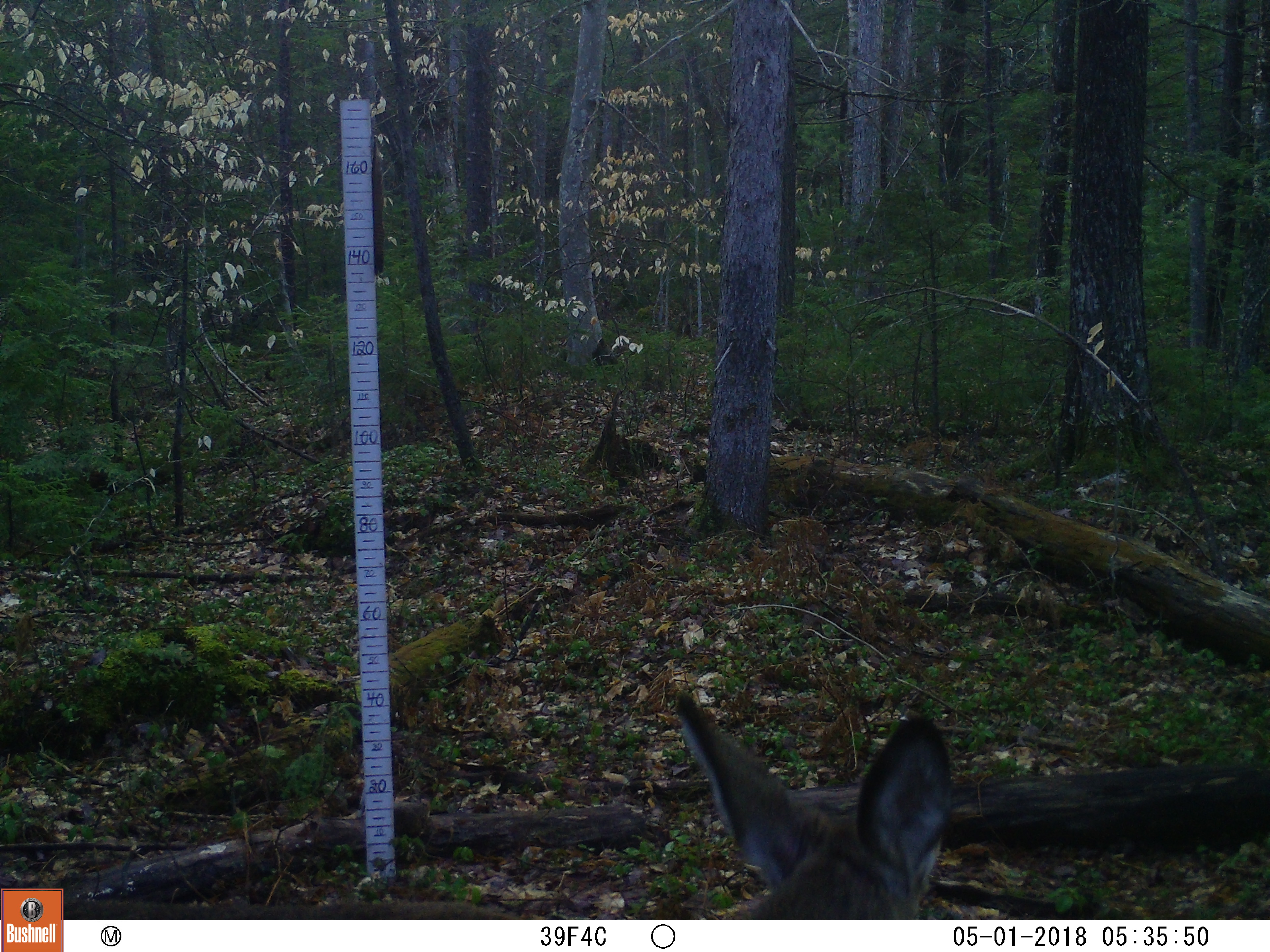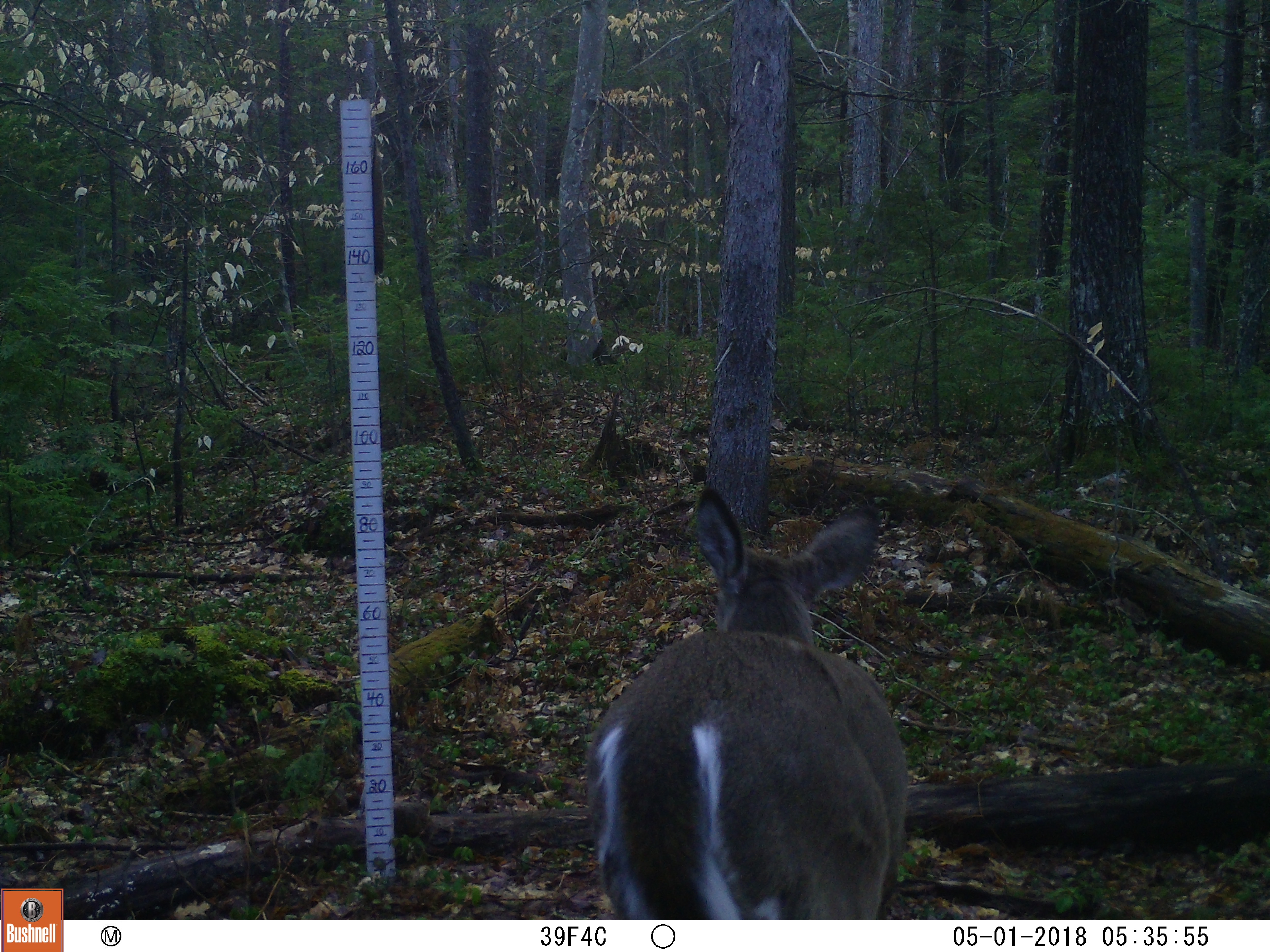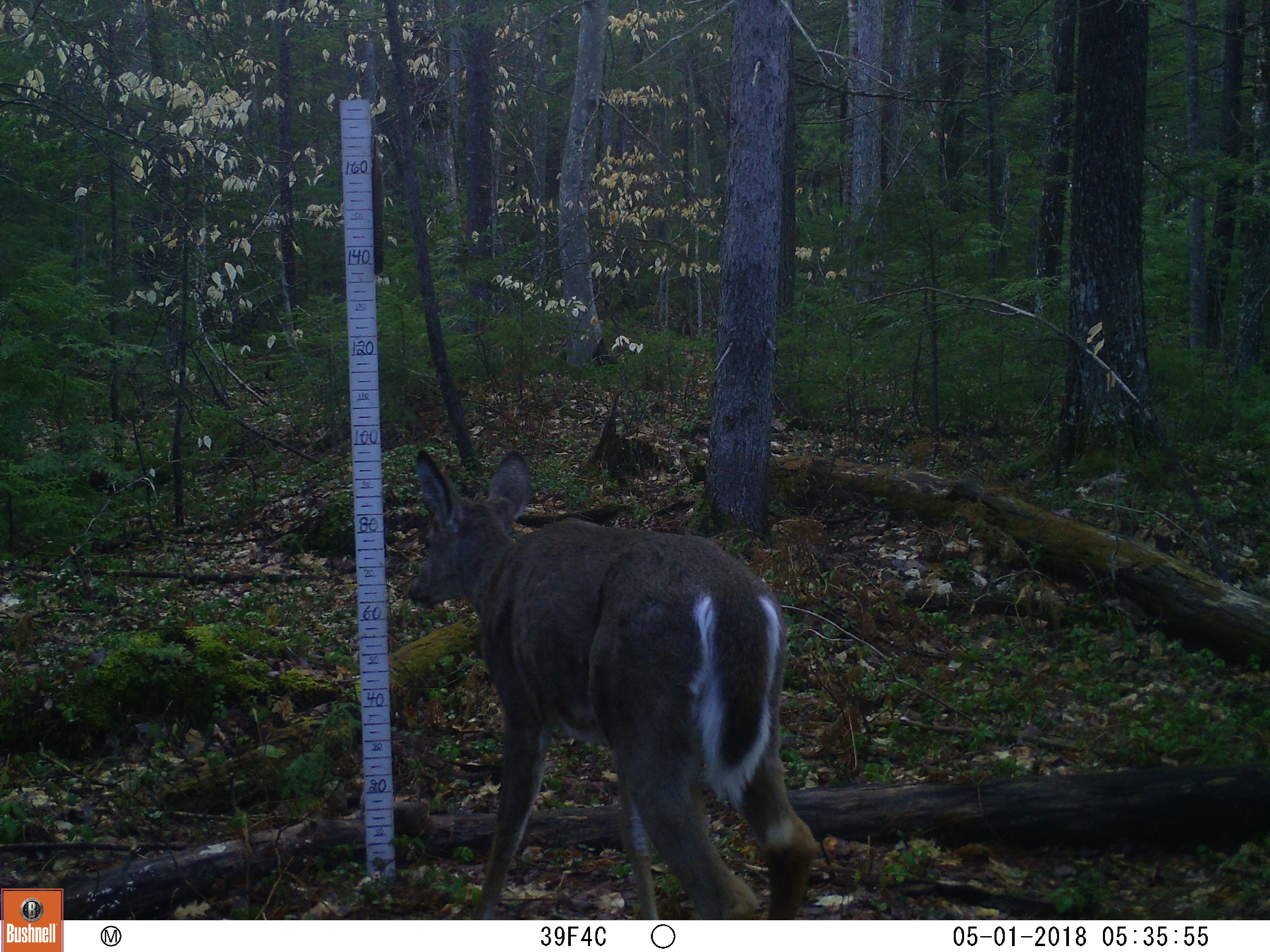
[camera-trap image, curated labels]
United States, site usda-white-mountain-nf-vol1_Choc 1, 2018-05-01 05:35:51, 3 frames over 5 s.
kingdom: Animalia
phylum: Chordata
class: Mammalia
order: Artiodactyla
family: Cervidae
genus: Odocoileus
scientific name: Odocoileus virginianus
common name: white-tailed deer